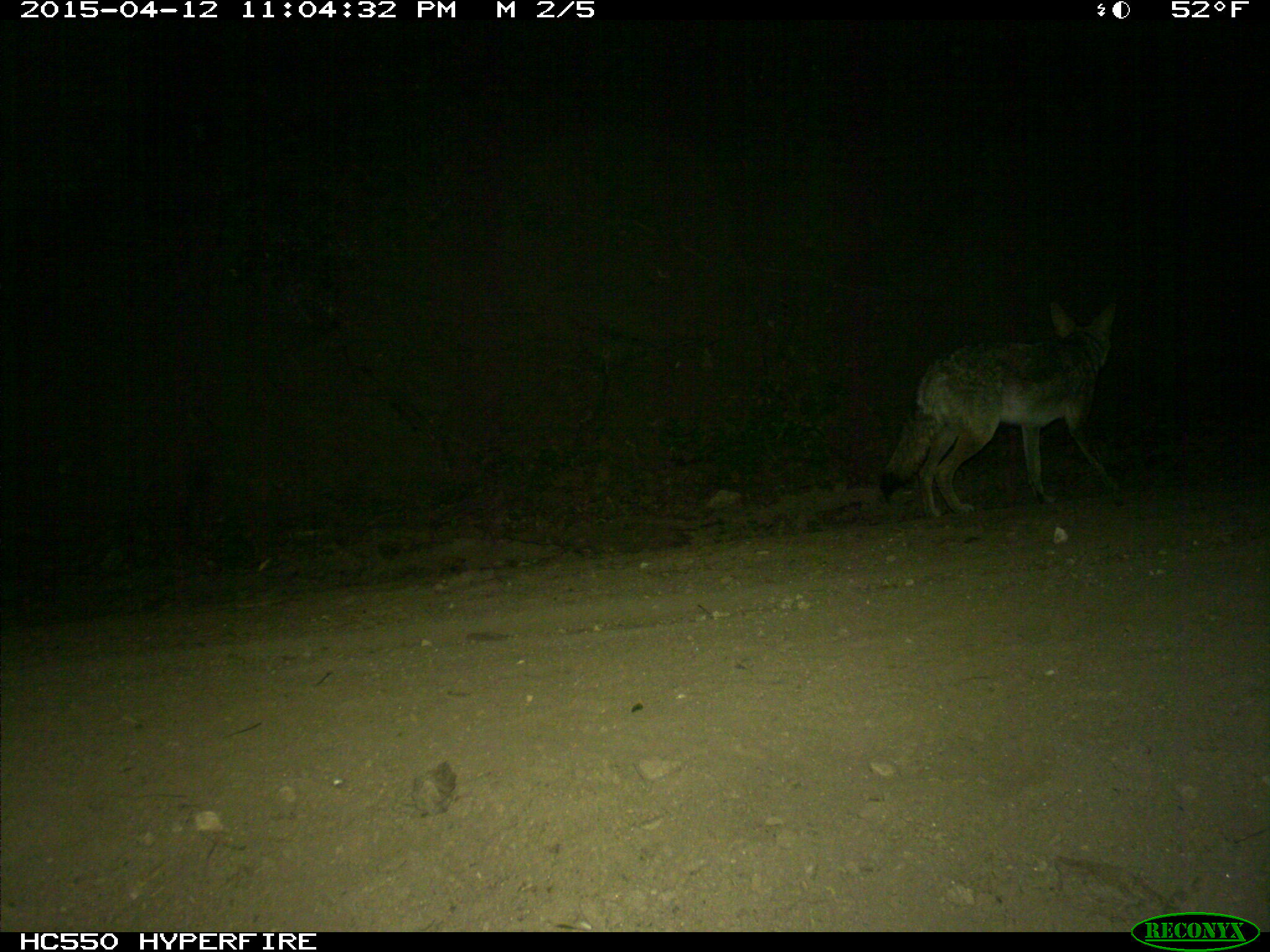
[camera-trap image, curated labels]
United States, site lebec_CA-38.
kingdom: Animalia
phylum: Chordata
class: Mammalia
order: Carnivora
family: Canidae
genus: Canis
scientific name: Canis latrans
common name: coyote